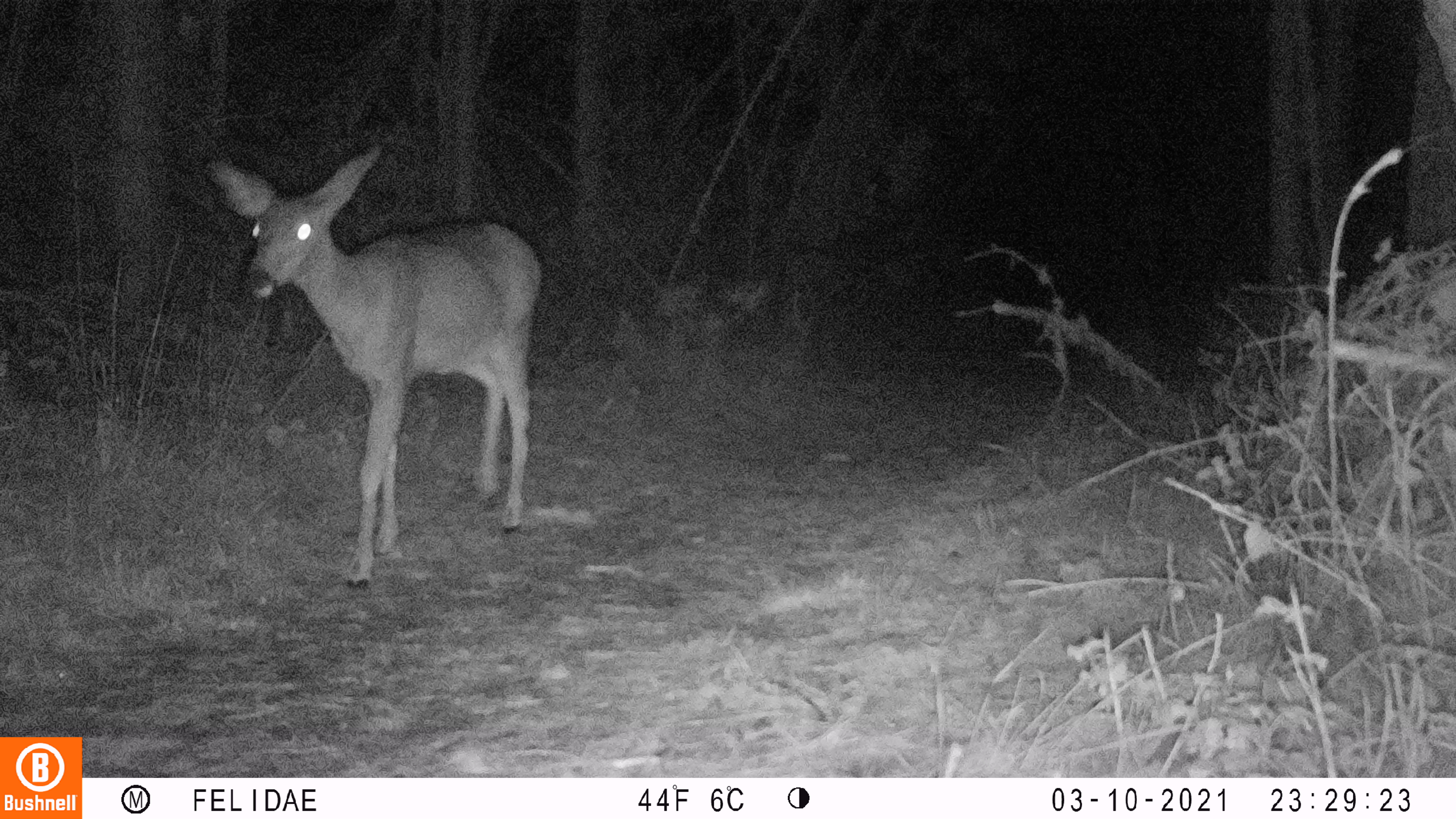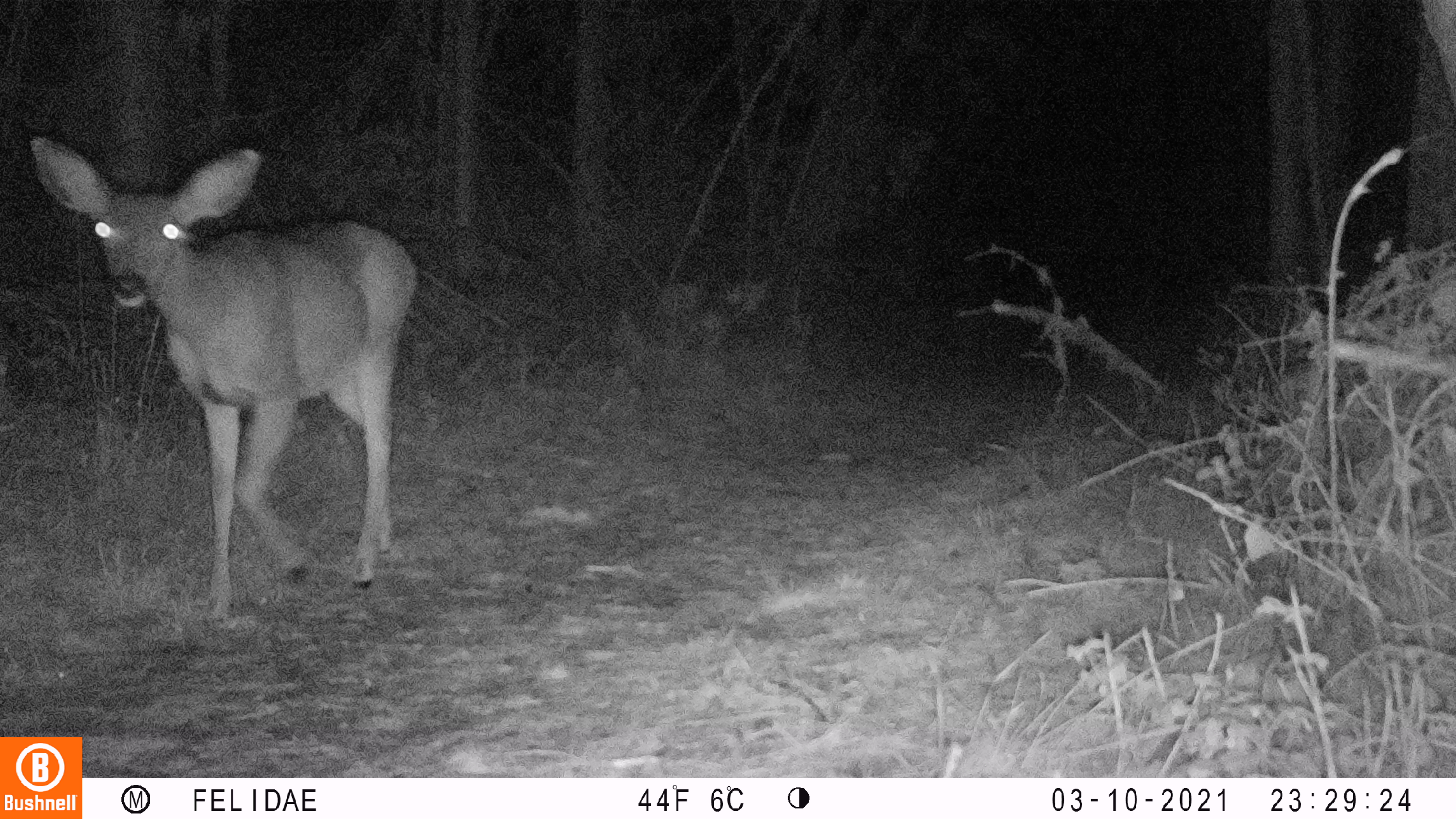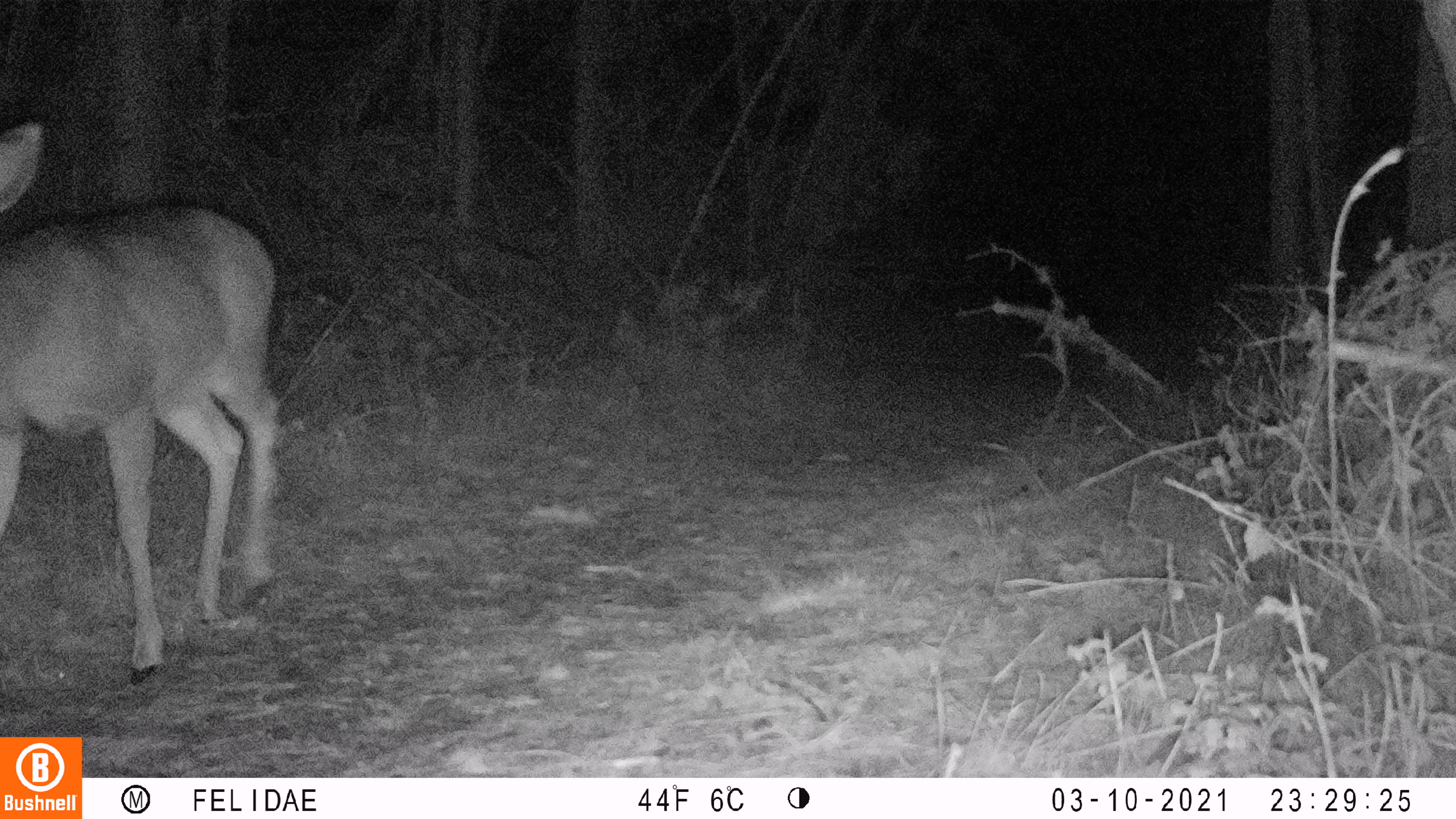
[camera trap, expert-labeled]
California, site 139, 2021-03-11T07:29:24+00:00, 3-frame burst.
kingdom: Animalia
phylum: Chordata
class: Mammalia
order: Artiodactyla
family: Cervidae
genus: Odocoileus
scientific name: Odocoileus hemionus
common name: mule deer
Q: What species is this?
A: Mule deer (Odocoileus hemionus).